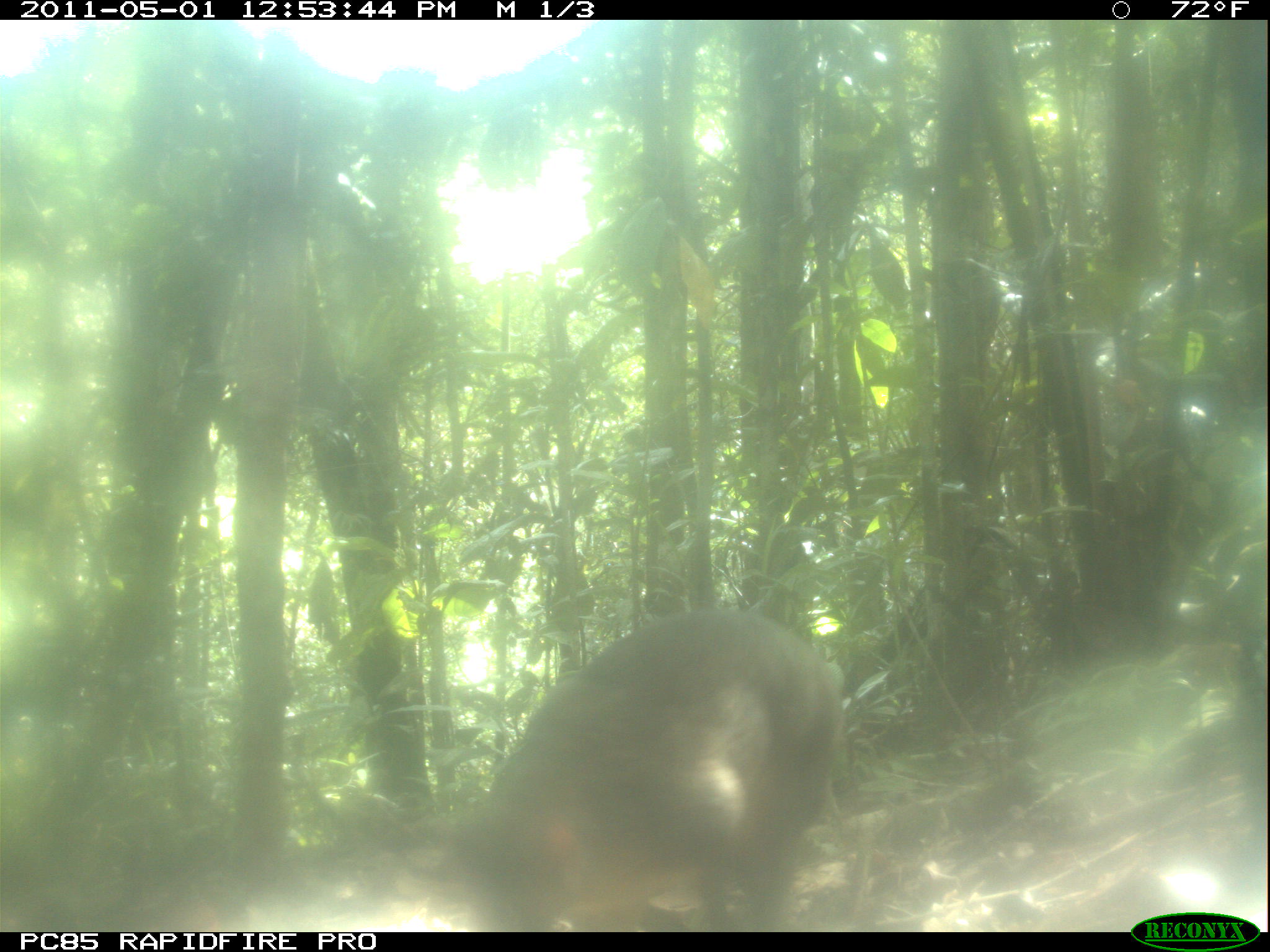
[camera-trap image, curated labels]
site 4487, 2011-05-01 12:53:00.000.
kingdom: Animalia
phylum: Chordata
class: Mammalia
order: Carnivora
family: Eupleridae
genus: Eupleres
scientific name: Eupleres goudotii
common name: falanouc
Eupleres goudotii (falanouc), count 1.